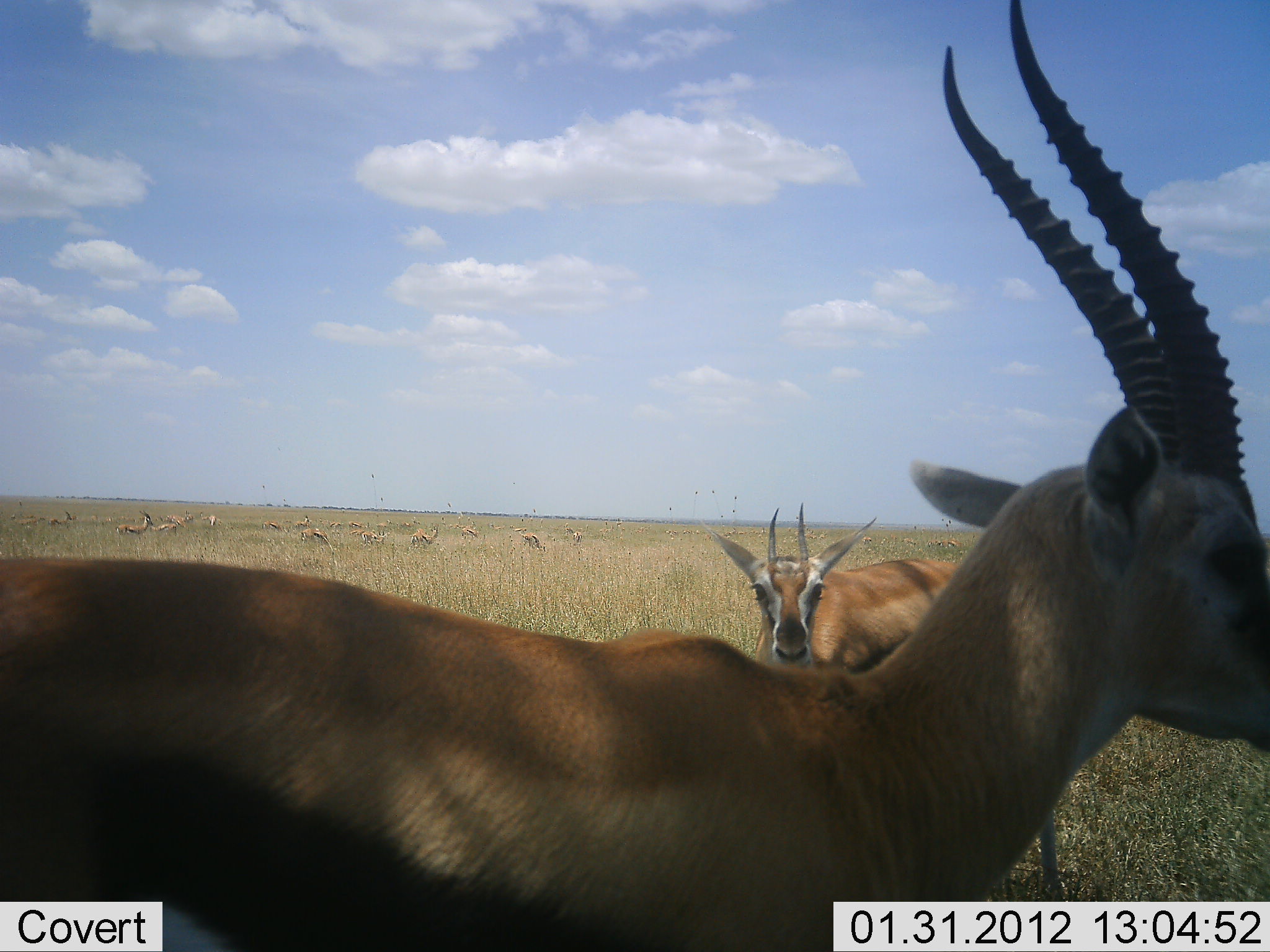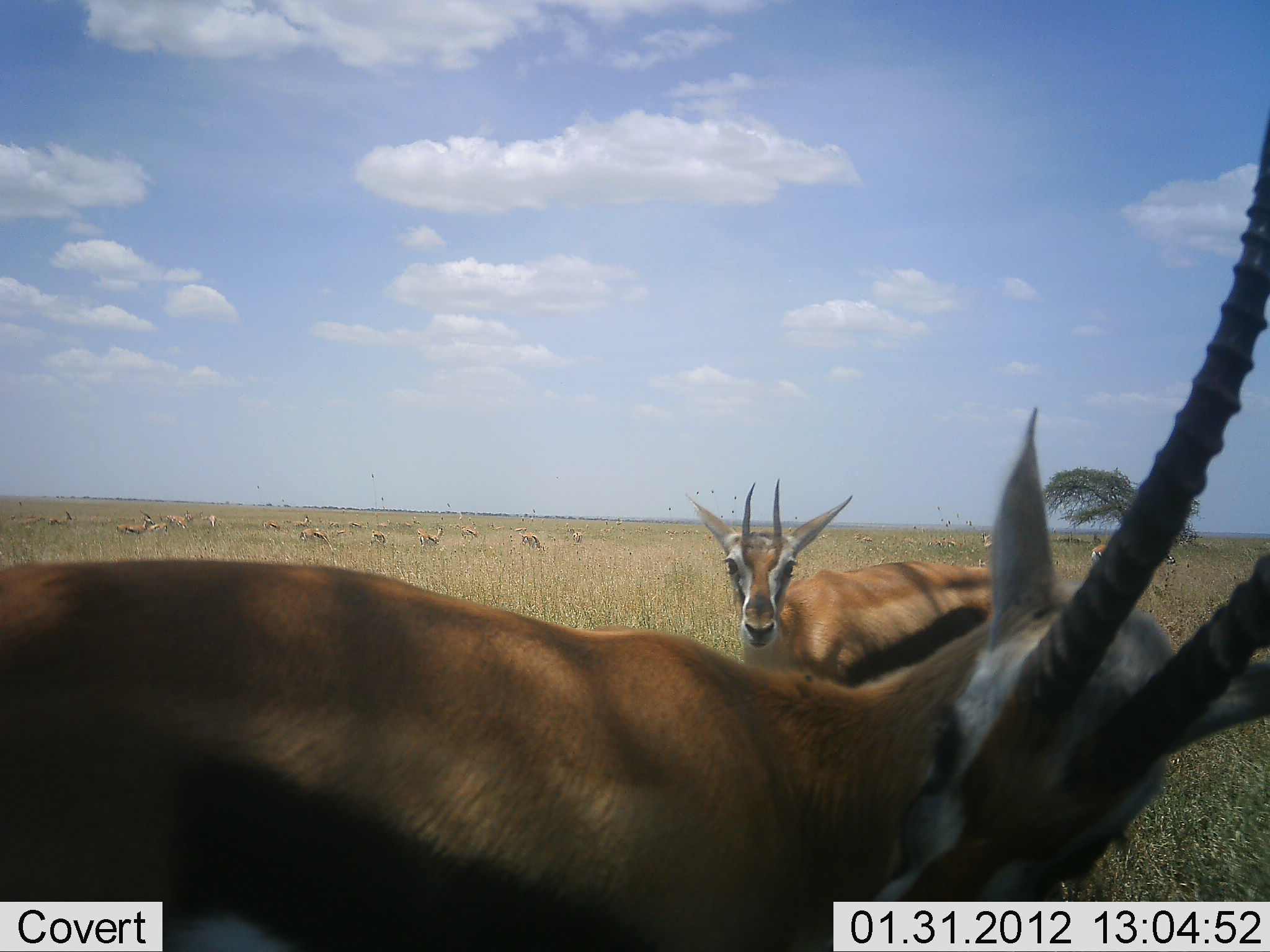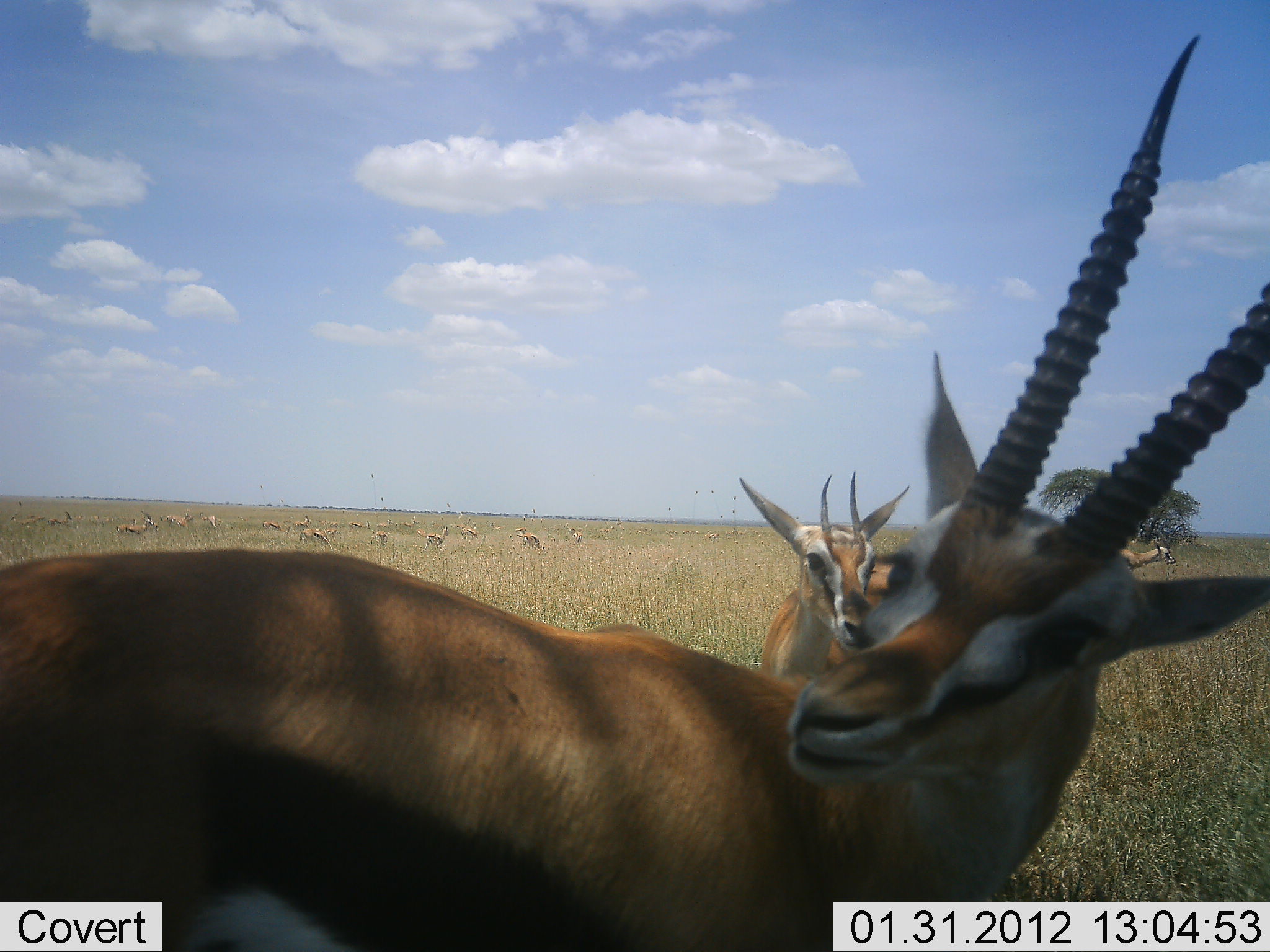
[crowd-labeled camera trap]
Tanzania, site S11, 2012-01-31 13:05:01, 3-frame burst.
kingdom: Animalia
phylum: Chordata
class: Mammalia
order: Artiodactyla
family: Bovidae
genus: Eudorcas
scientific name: Eudorcas thomsonii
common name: thomson's gazelle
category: gazellethomsons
Gazellethomsons (thomson's gazelle) (Eudorcas thomsonii), count 11-50. Behavior (volunteer vote fractions): standing 80%, resting 10%, moving 40%, interacting 0%. Young present (vote fraction): 0%. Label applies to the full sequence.